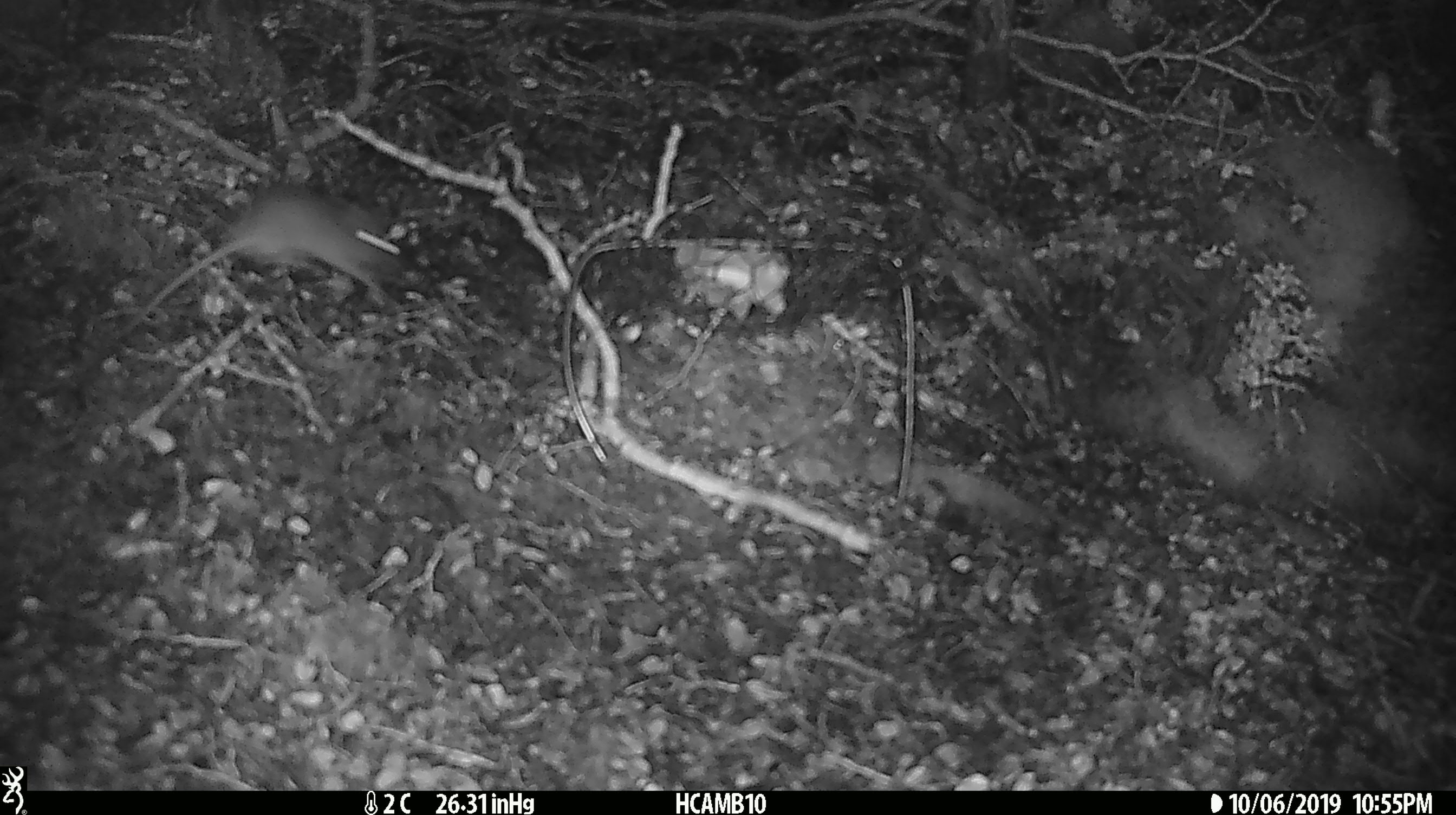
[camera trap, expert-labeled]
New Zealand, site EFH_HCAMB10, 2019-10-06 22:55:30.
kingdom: Animalia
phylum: Chordata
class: Mammalia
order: Rodentia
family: Muridae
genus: Mus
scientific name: Mus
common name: mouse